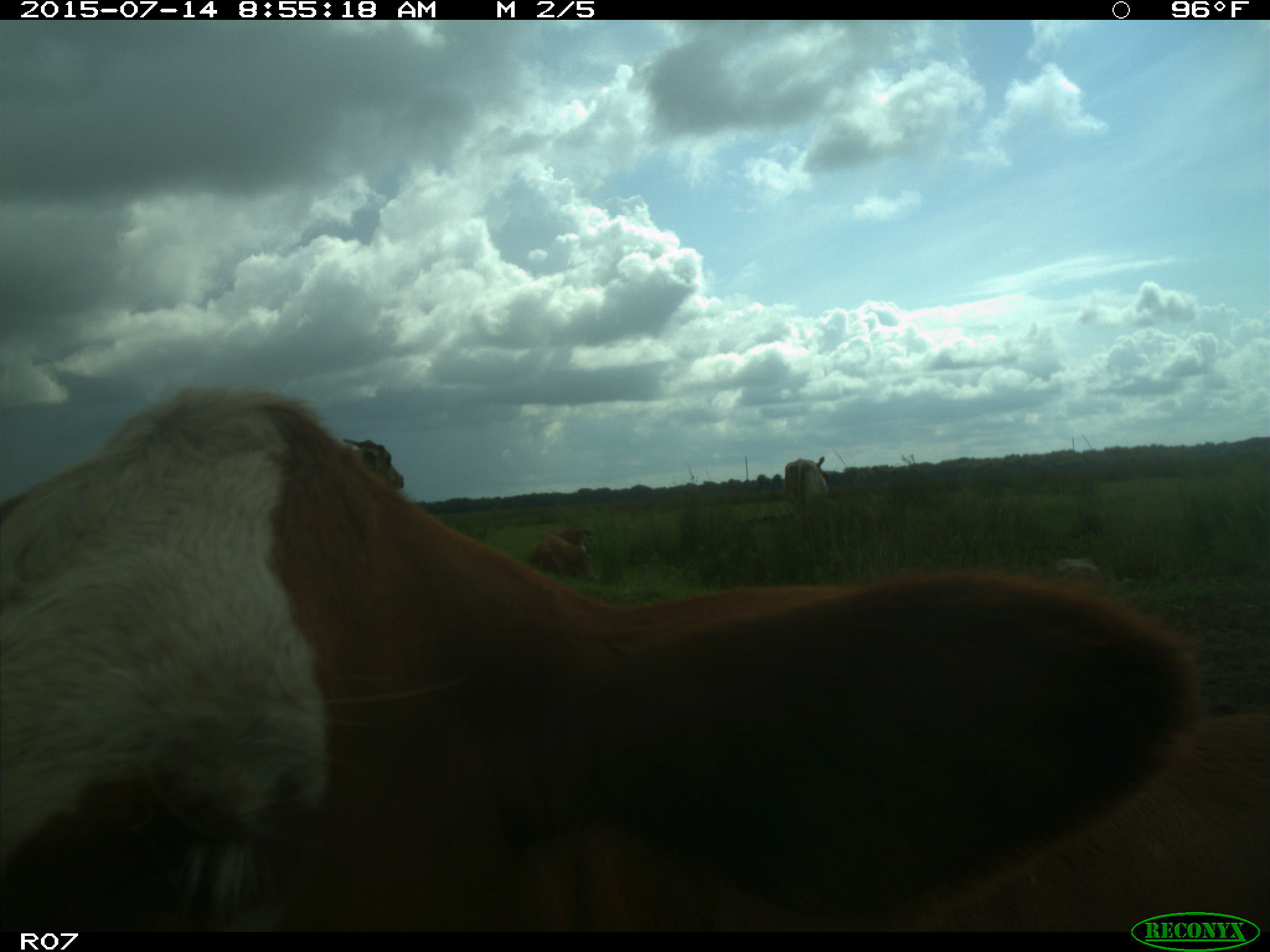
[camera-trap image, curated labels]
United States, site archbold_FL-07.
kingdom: Animalia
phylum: Chordata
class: Mammalia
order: Artiodactyla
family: Bovidae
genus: Bos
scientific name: Bos taurus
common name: domestic cow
Bos taurus (domestic cow).